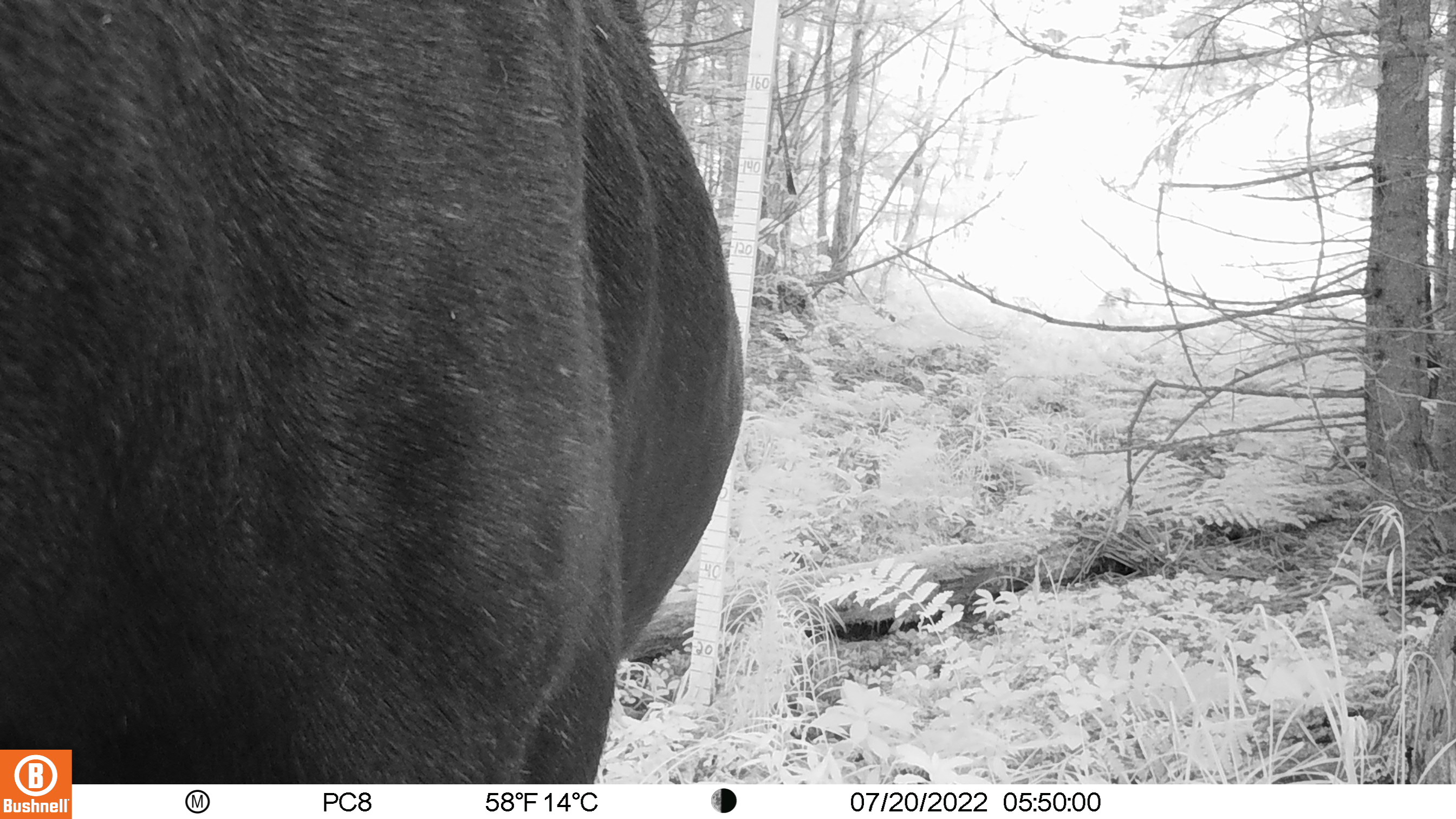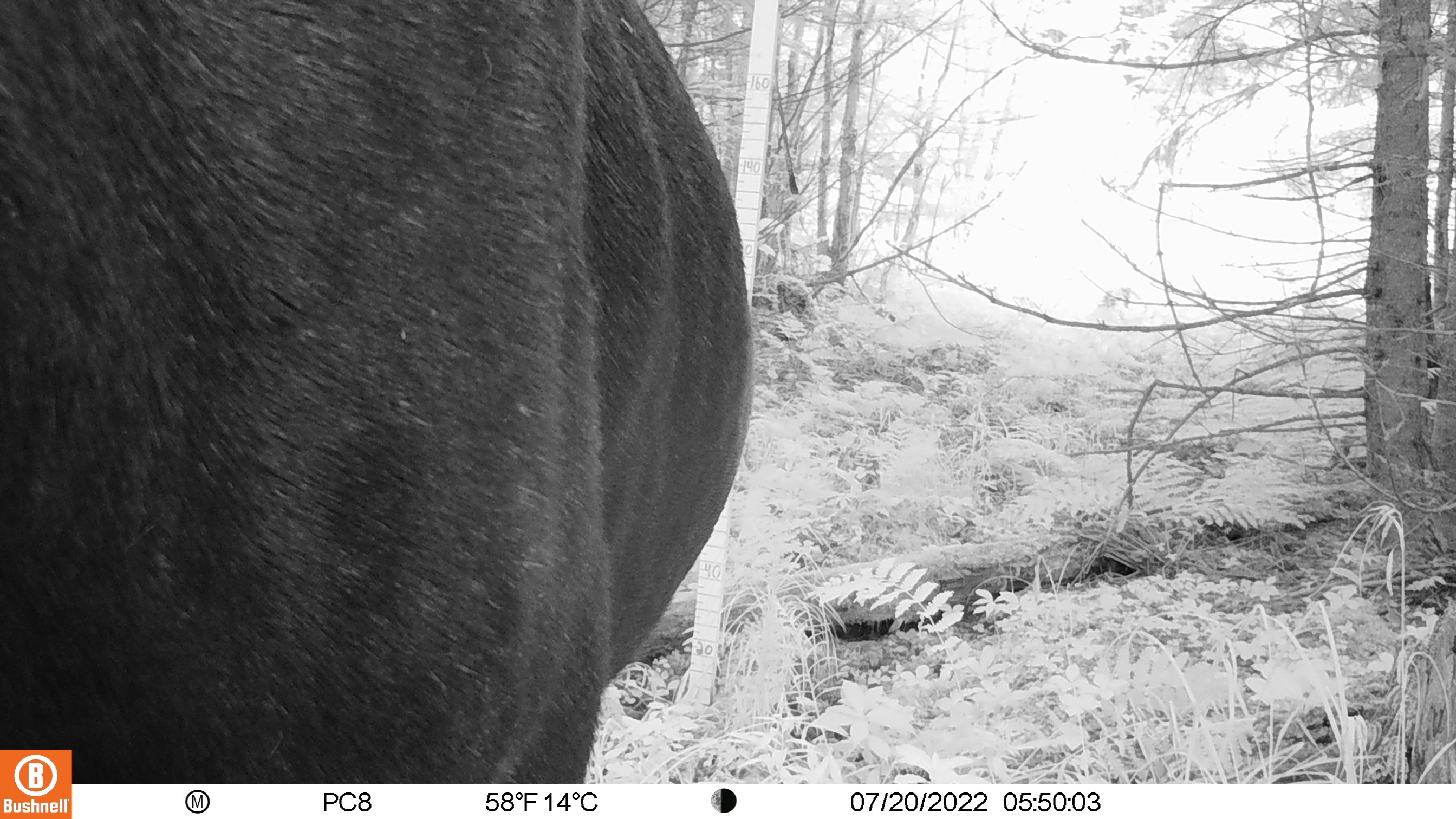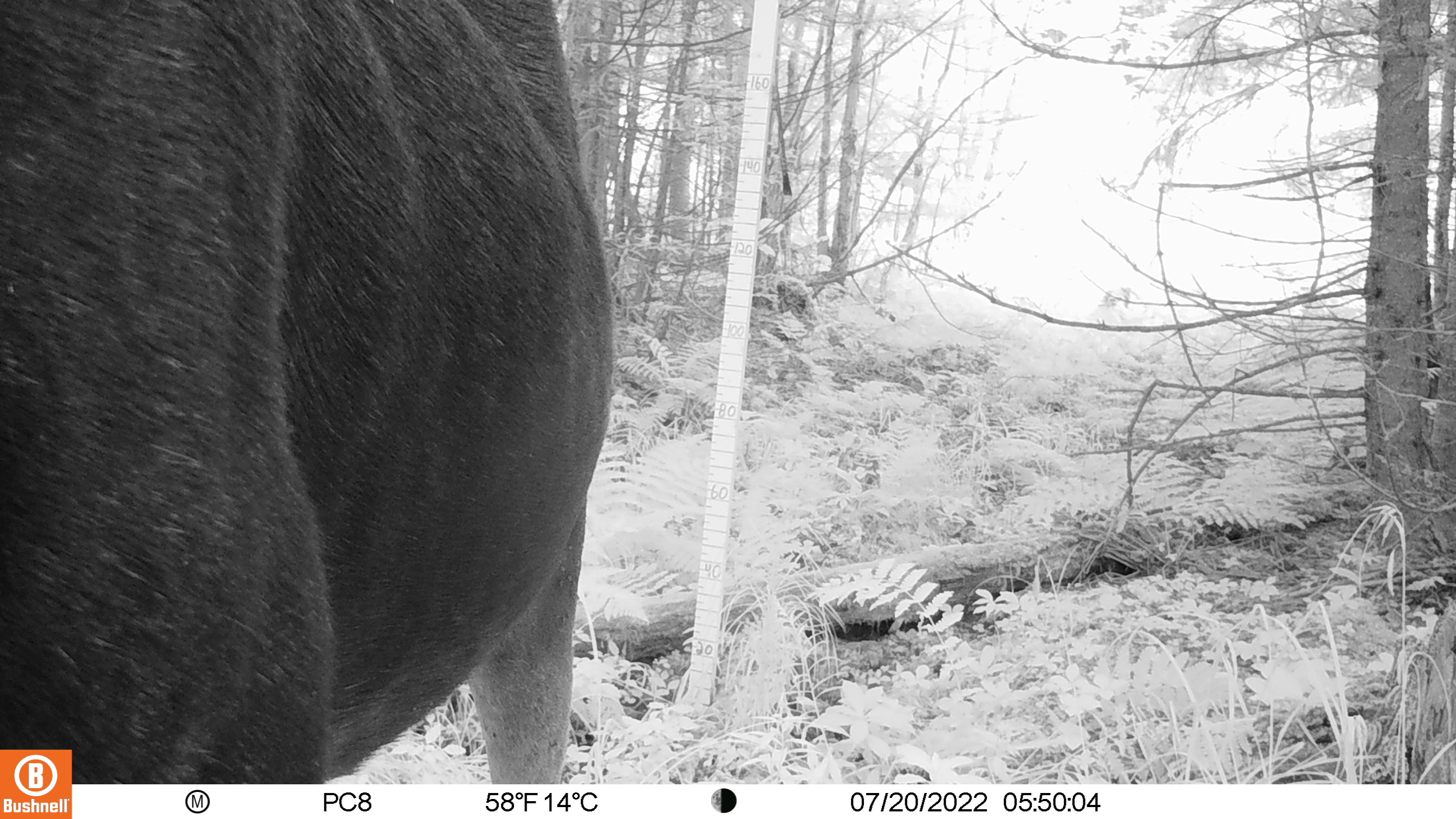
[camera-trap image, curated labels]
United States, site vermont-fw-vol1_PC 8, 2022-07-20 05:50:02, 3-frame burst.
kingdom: Animalia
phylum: Chordata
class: Mammalia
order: Artiodactyla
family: Cervidae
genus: Alces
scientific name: Alces alces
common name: moose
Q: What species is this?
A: Moose (Alces alces).